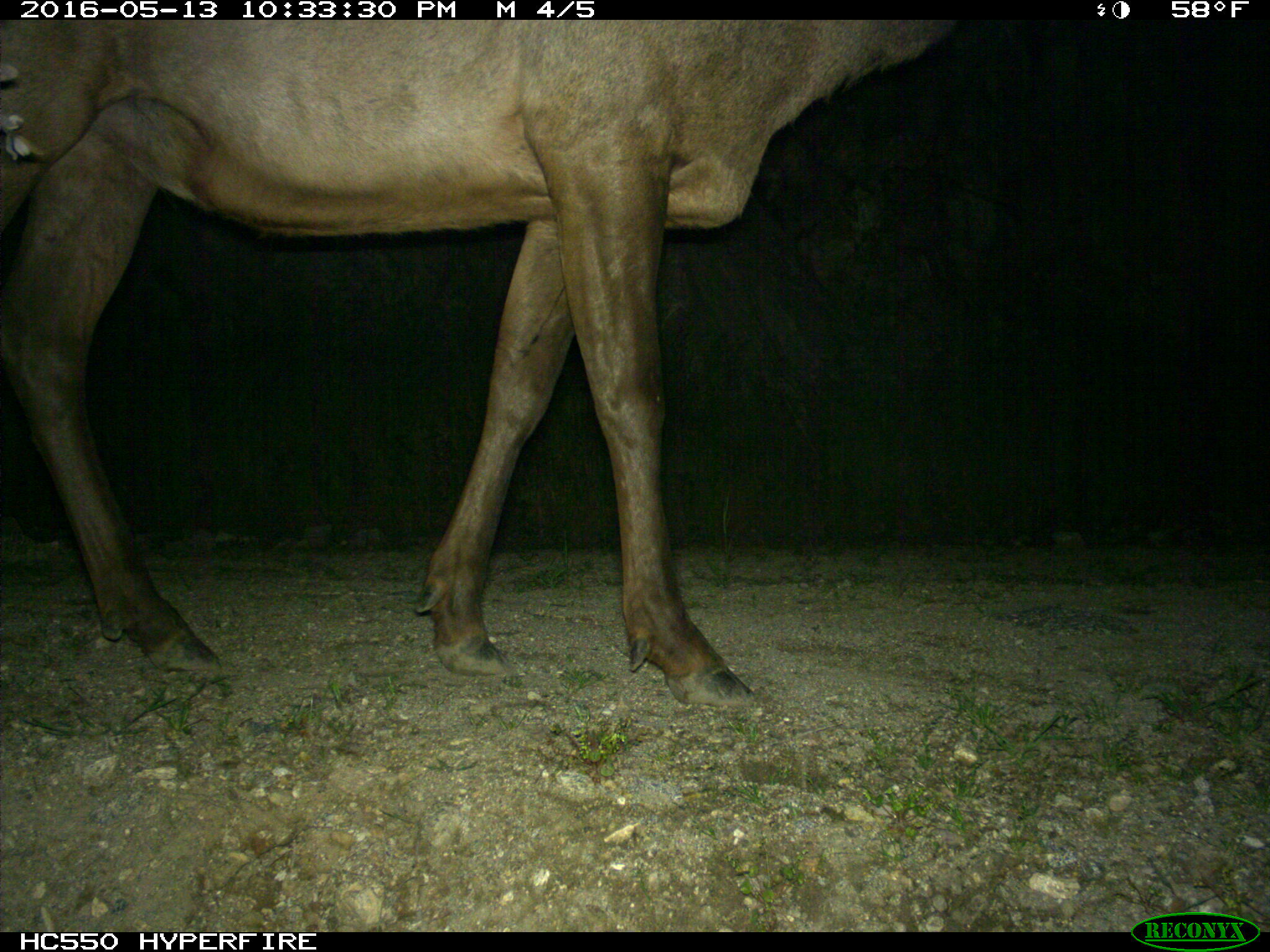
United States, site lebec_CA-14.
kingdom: Animalia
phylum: Chordata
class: Mammalia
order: Artiodactyla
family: Cervidae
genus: Cervus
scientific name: Cervus canadensis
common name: elk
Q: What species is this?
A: Cervus canadensis (elk).